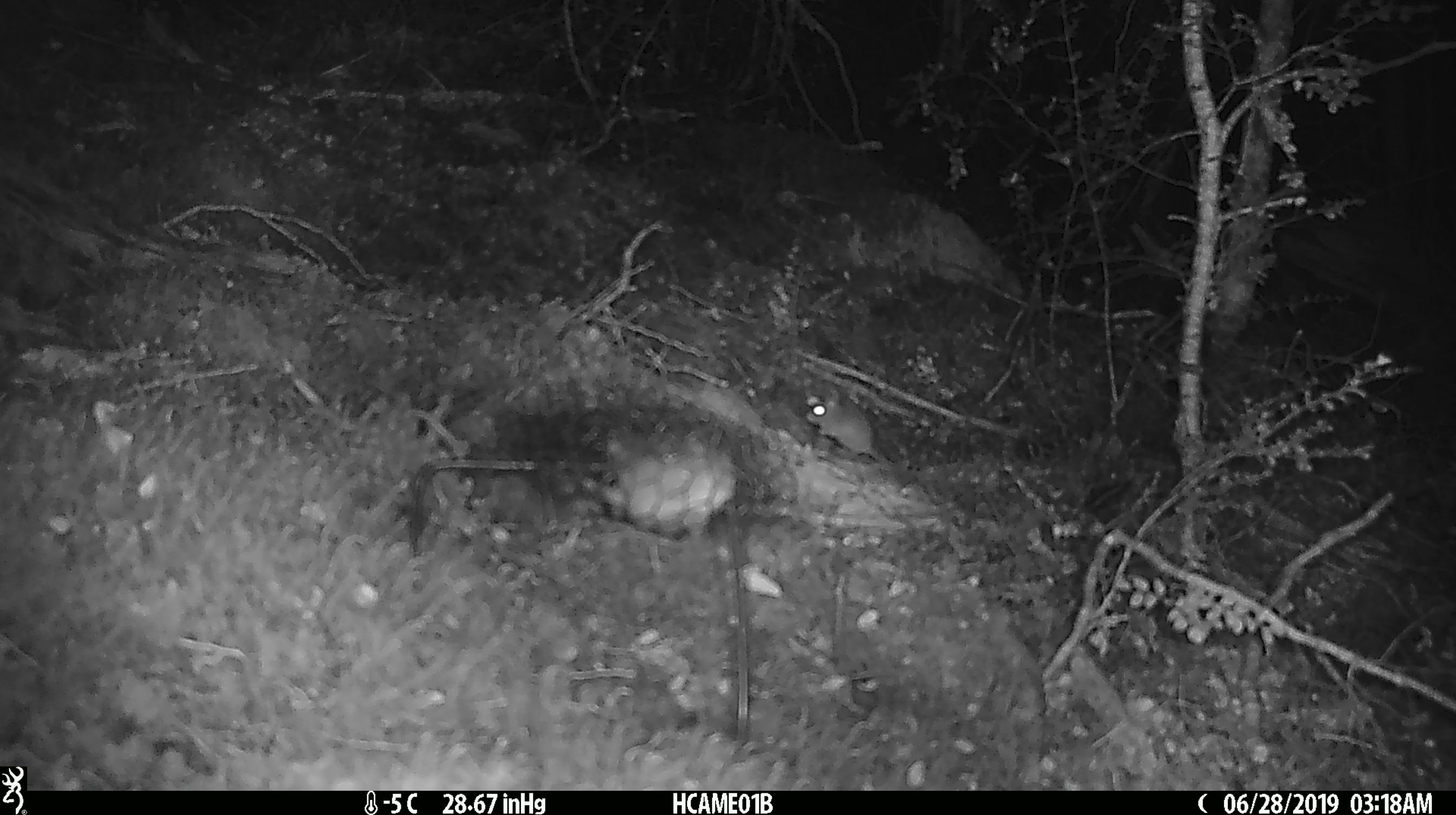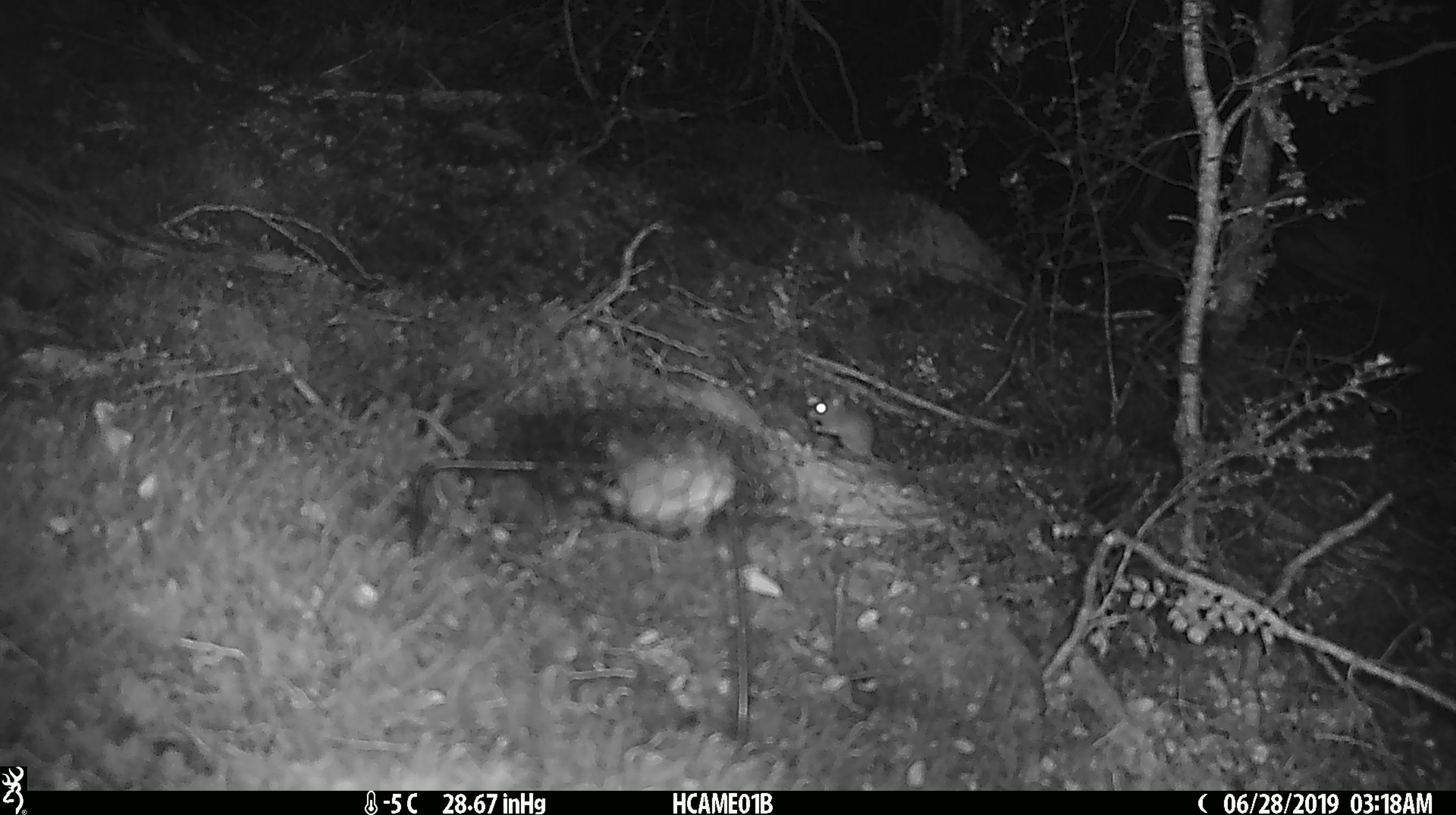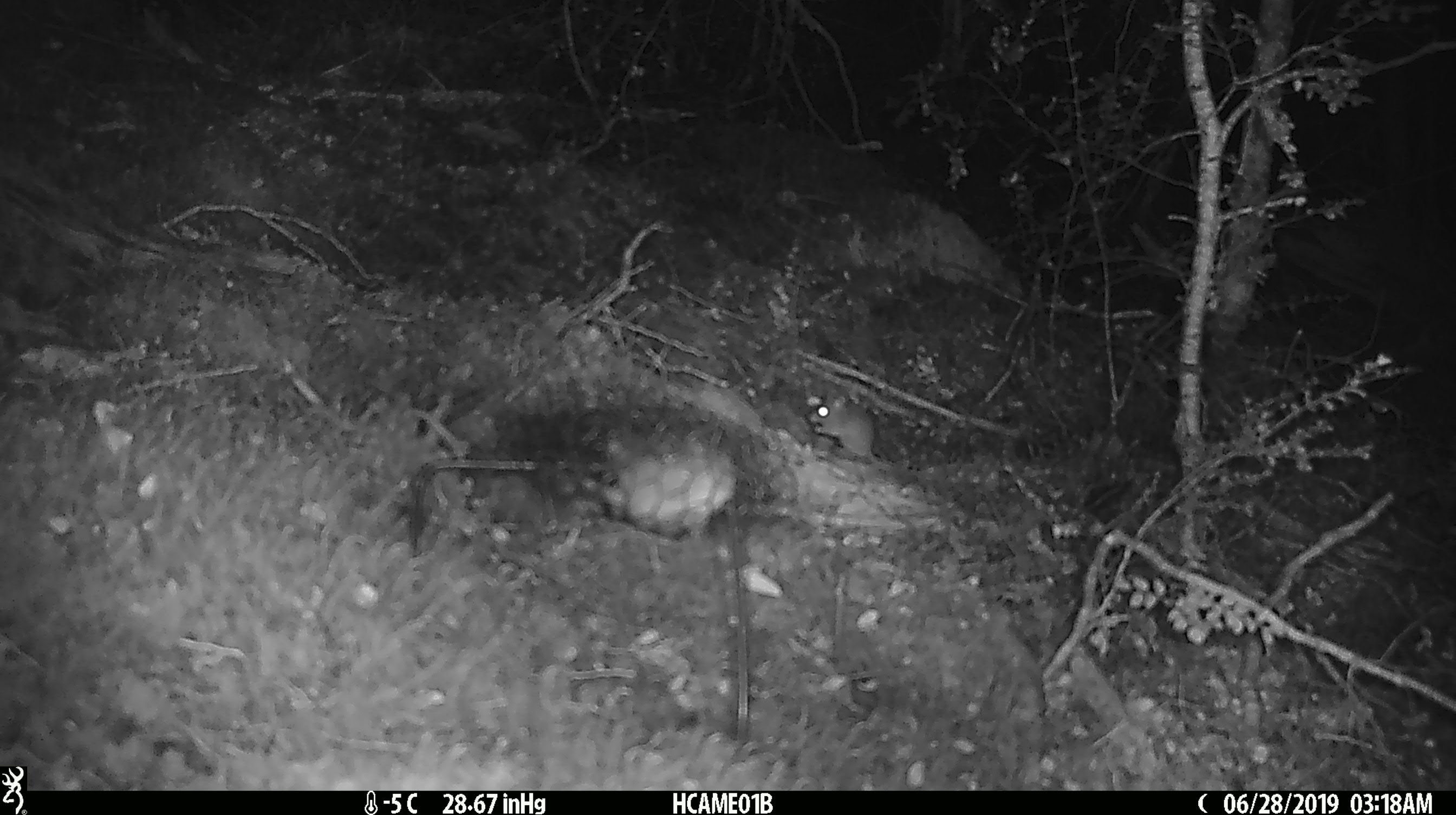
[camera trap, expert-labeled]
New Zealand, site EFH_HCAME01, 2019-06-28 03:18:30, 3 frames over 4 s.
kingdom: Animalia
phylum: Chordata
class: Mammalia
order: Rodentia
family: Muridae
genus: Mus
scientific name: Mus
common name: mouse